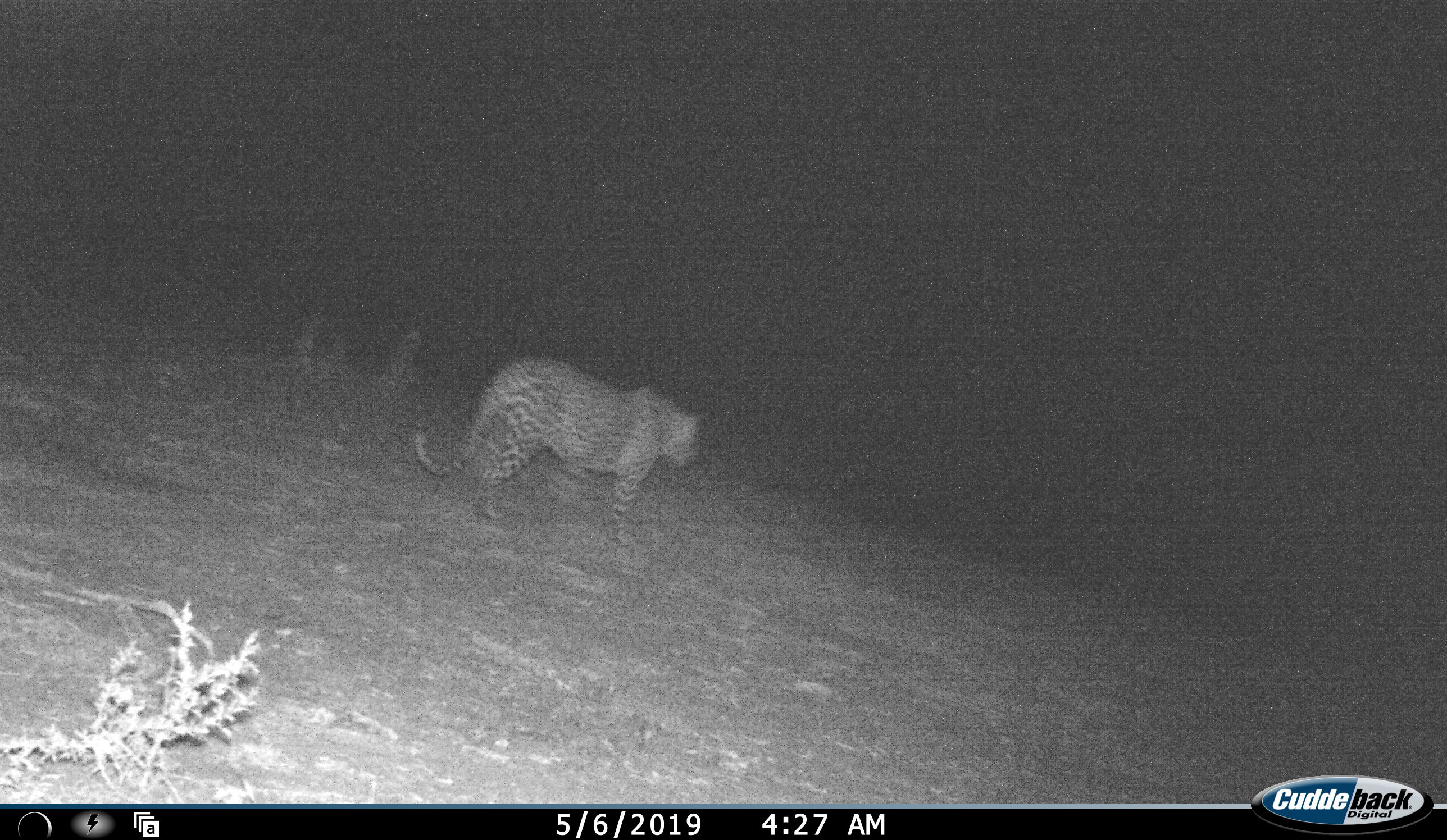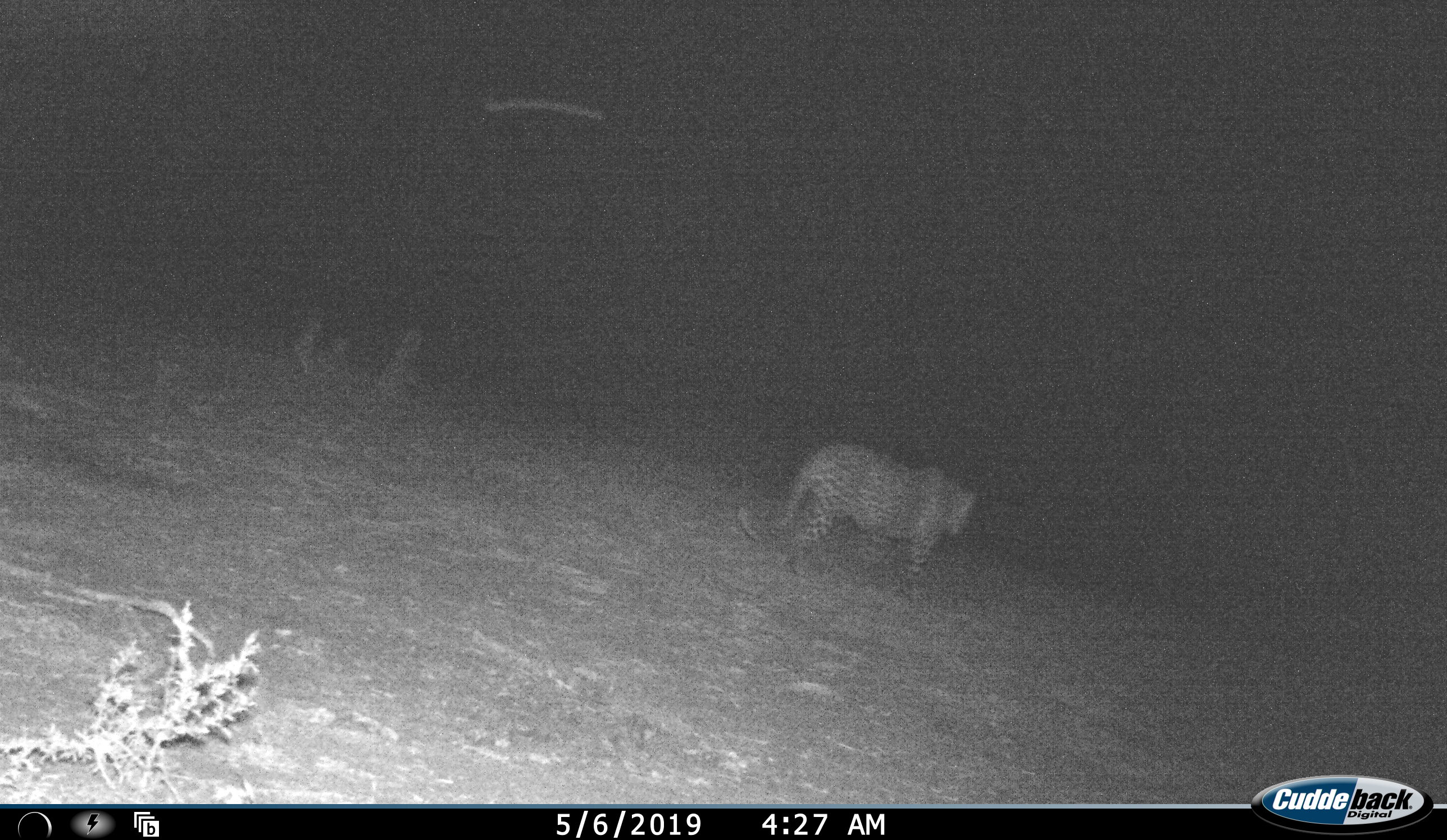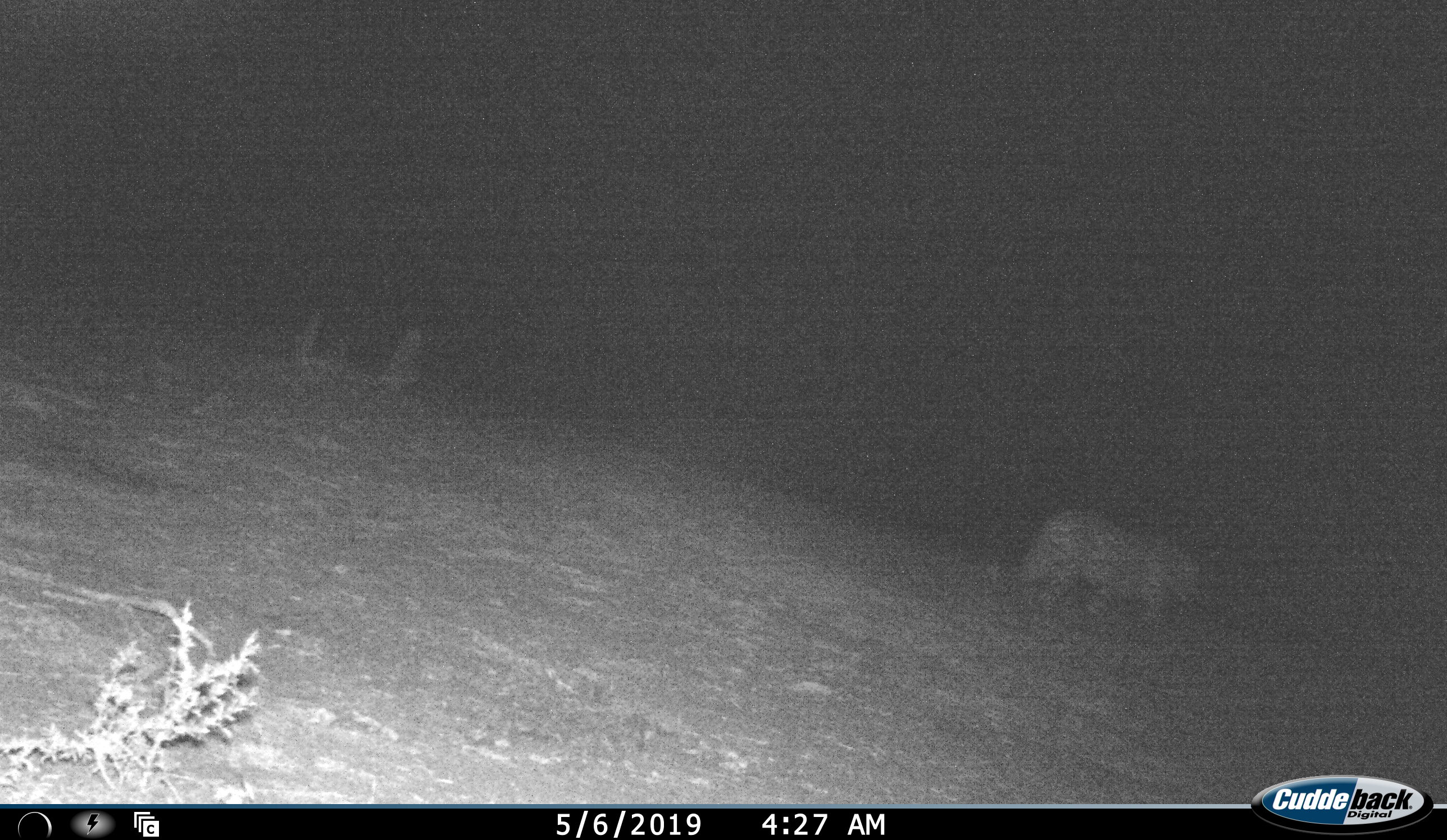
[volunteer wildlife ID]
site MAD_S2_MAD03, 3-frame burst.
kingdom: Animalia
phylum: Chordata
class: Mammalia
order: Carnivora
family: Felidae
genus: Panthera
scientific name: Panthera pardus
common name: leopard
Leopard (Panthera pardus), count 1. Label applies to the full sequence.